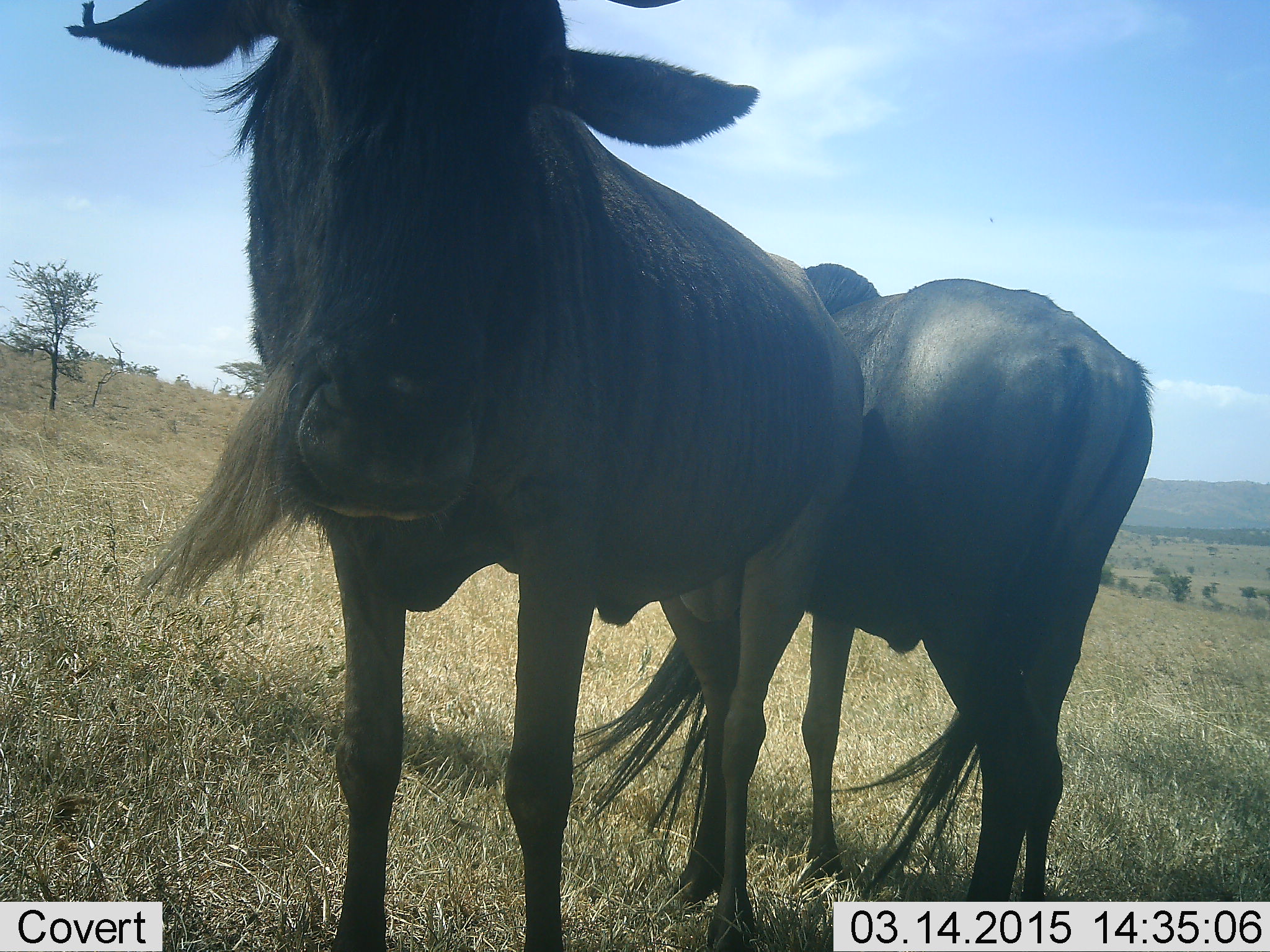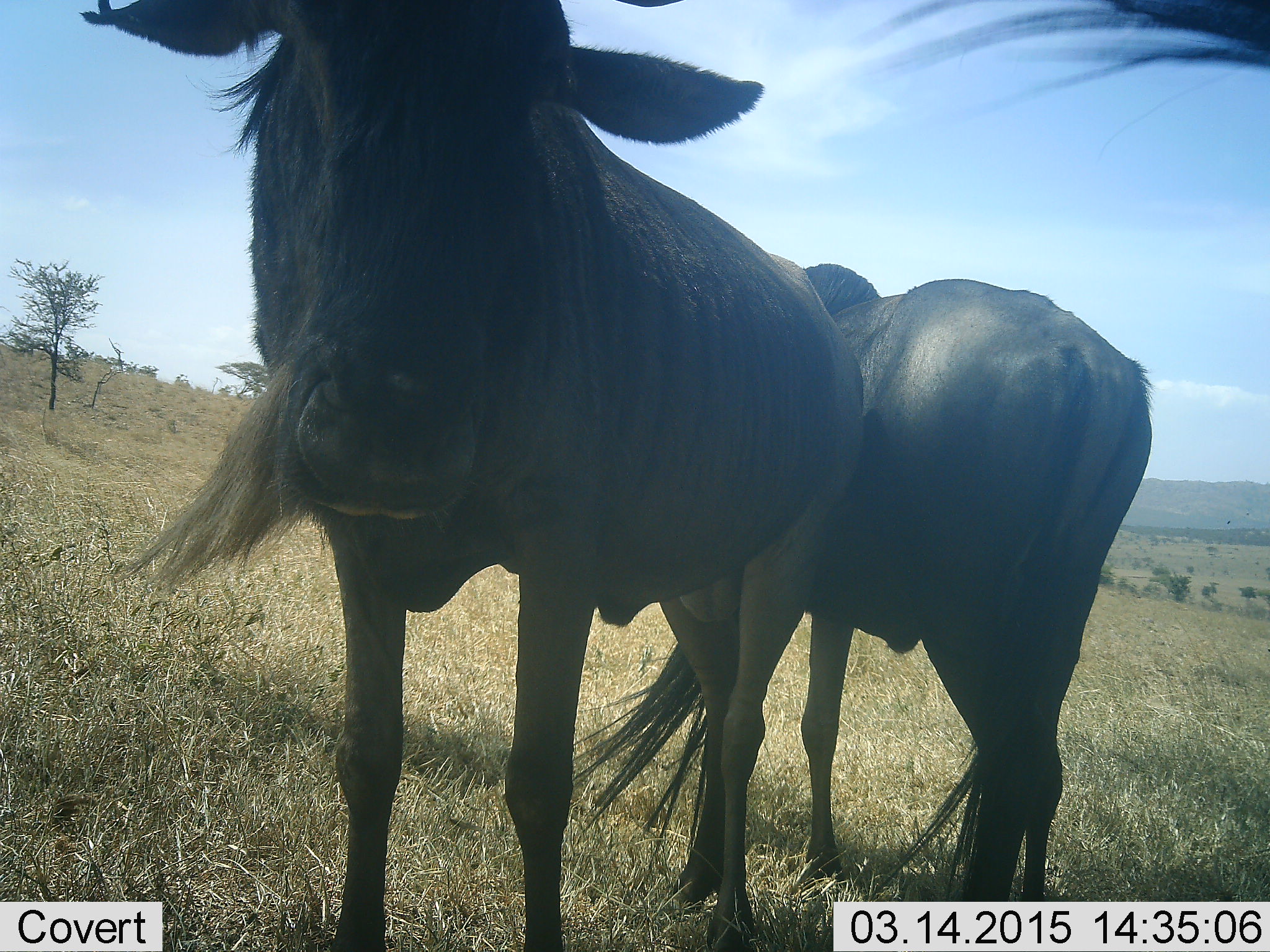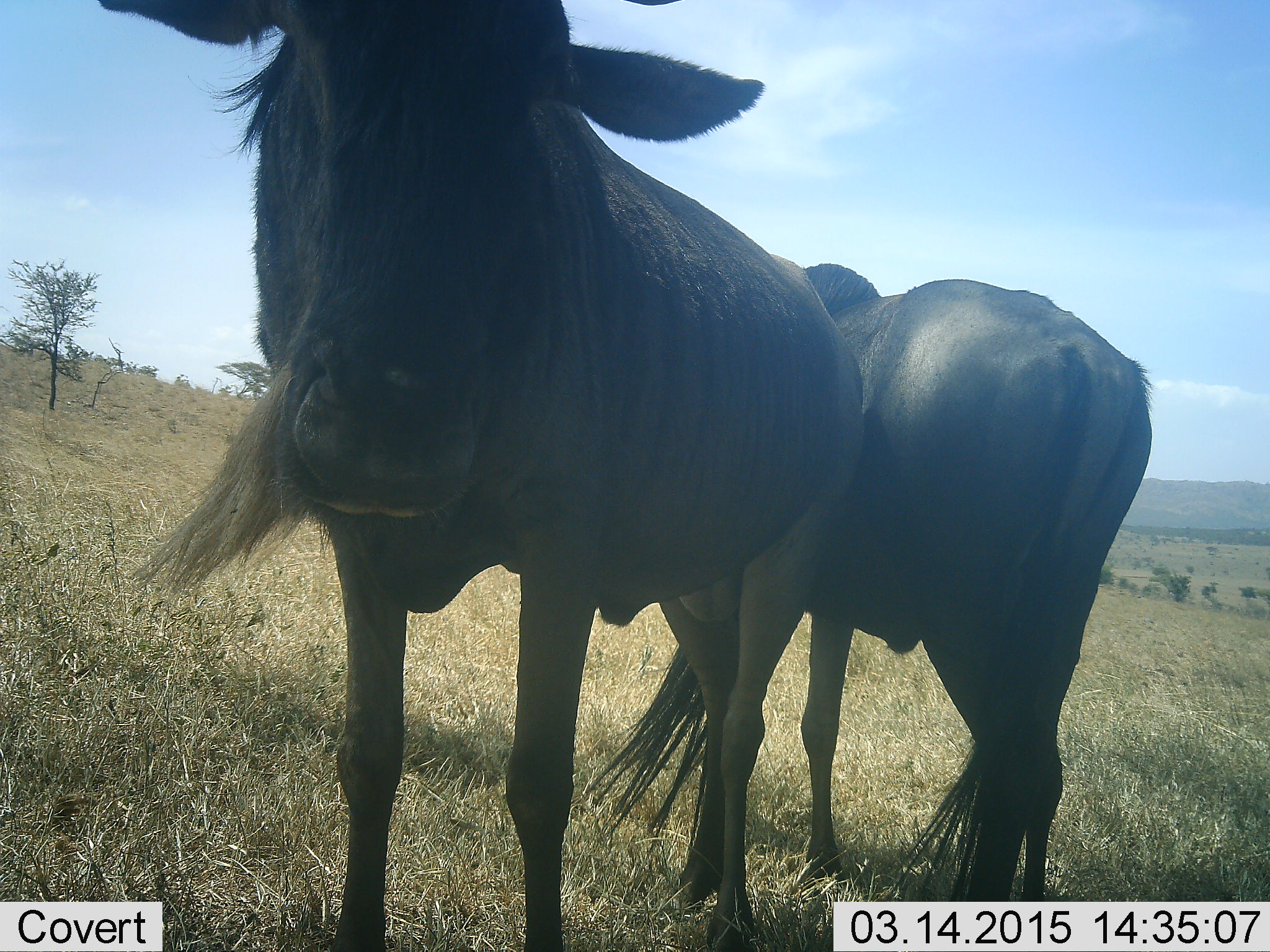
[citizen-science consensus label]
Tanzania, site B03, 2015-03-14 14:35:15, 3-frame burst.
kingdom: Animalia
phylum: Chordata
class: Mammalia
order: Artiodactyla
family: Bovidae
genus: Connochaetes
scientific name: Connochaetes taurinus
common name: blue wildebeest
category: wildebeest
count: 2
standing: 100%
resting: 0%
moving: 0%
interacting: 0%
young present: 0%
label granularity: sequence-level